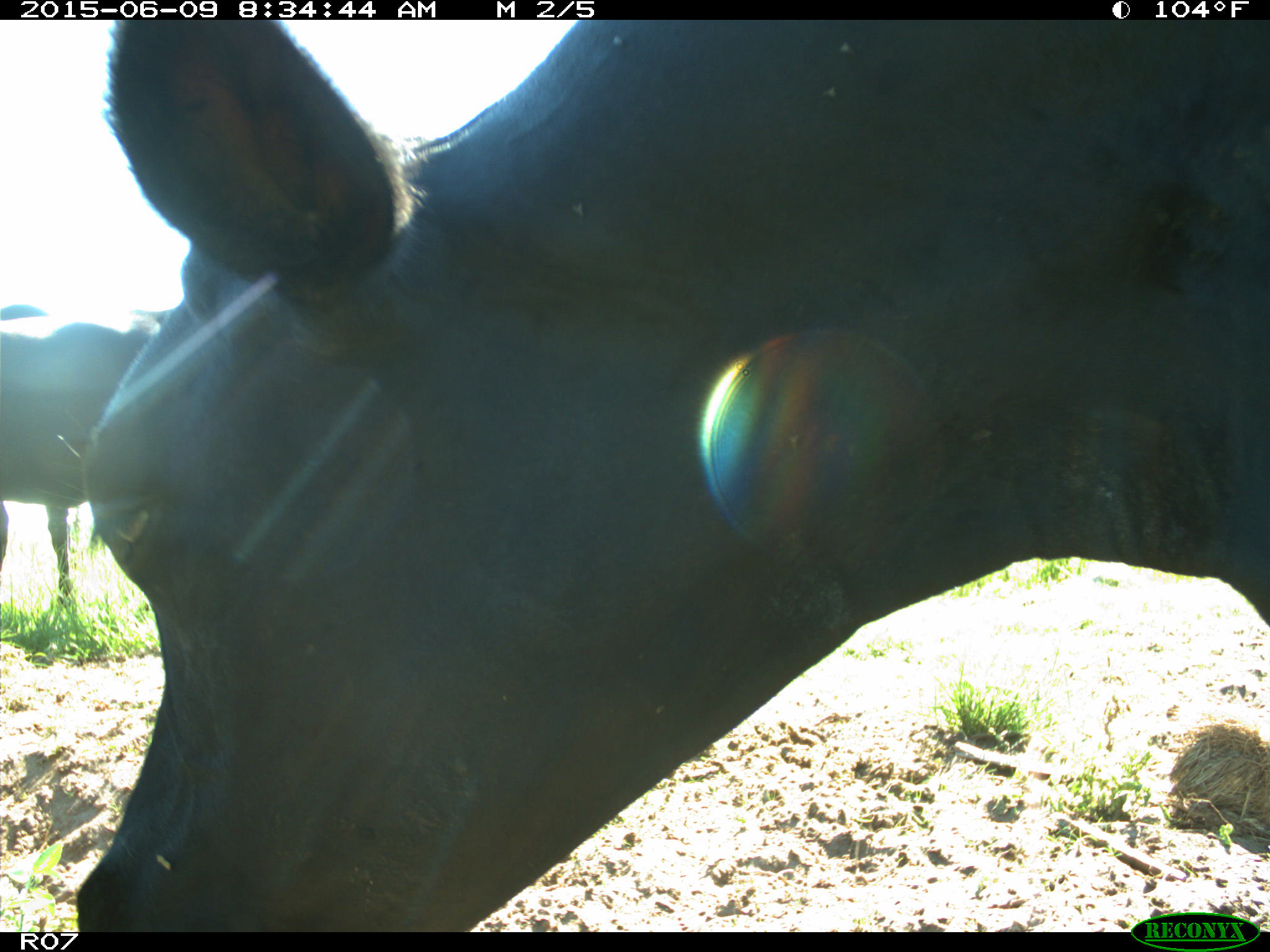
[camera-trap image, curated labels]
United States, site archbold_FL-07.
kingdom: Animalia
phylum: Chordata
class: Mammalia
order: Artiodactyla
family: Bovidae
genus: Bos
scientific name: Bos taurus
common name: domestic cow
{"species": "Bos taurus (domestic cow)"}